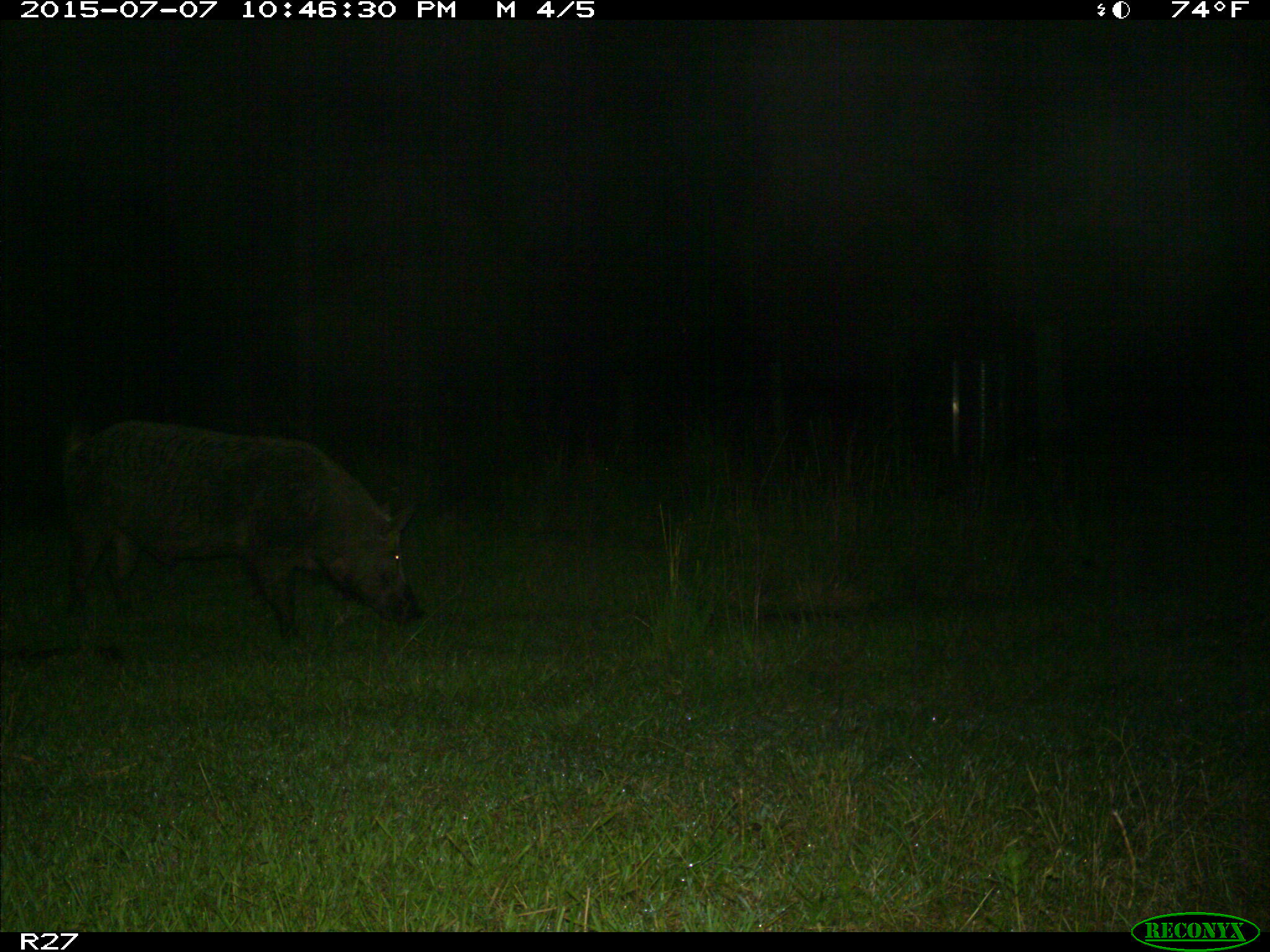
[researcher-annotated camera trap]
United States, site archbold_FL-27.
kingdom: Animalia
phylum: Chordata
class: Mammalia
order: Artiodactyla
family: Suidae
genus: Sus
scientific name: Sus scrofa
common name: wild boar